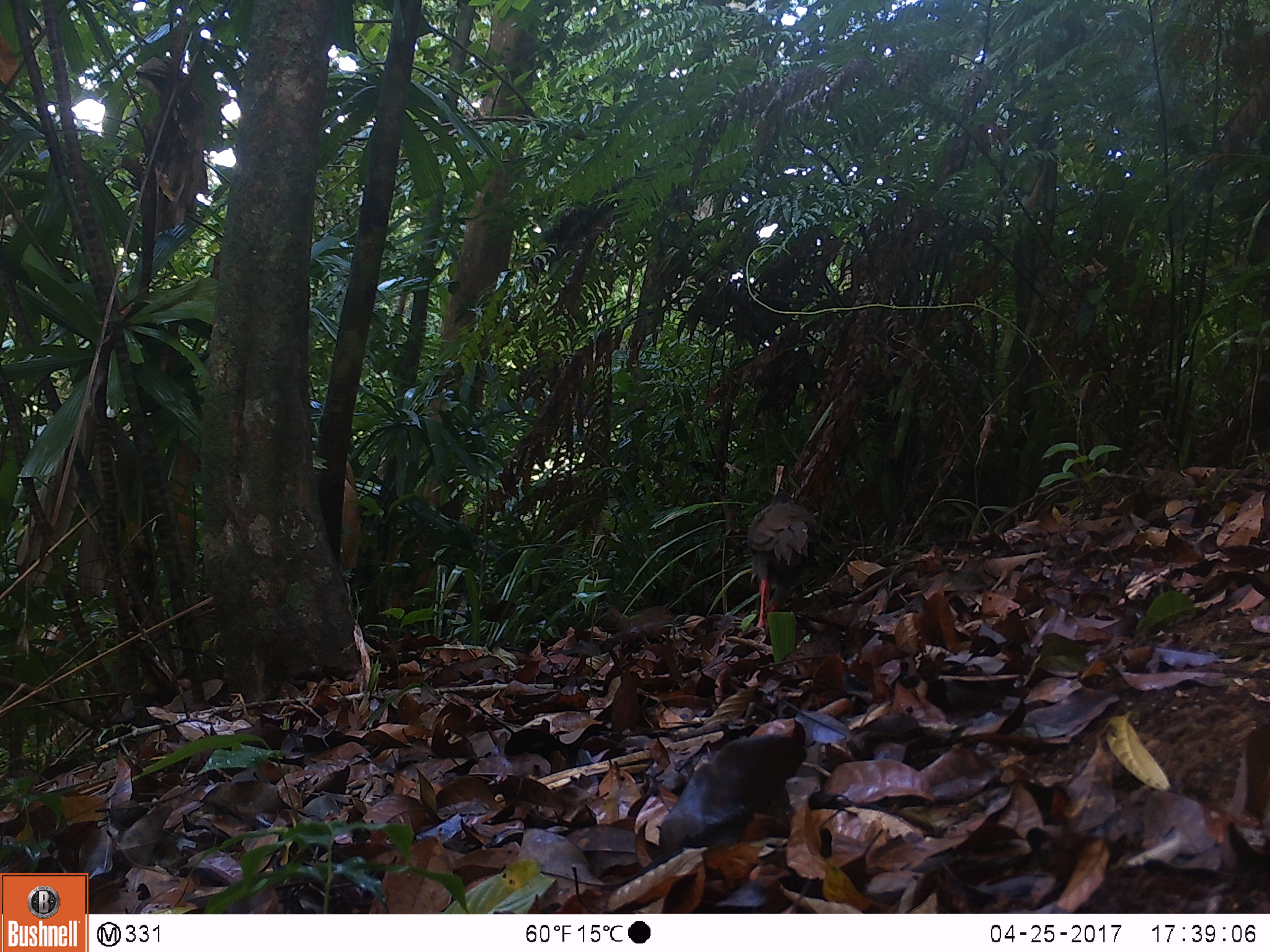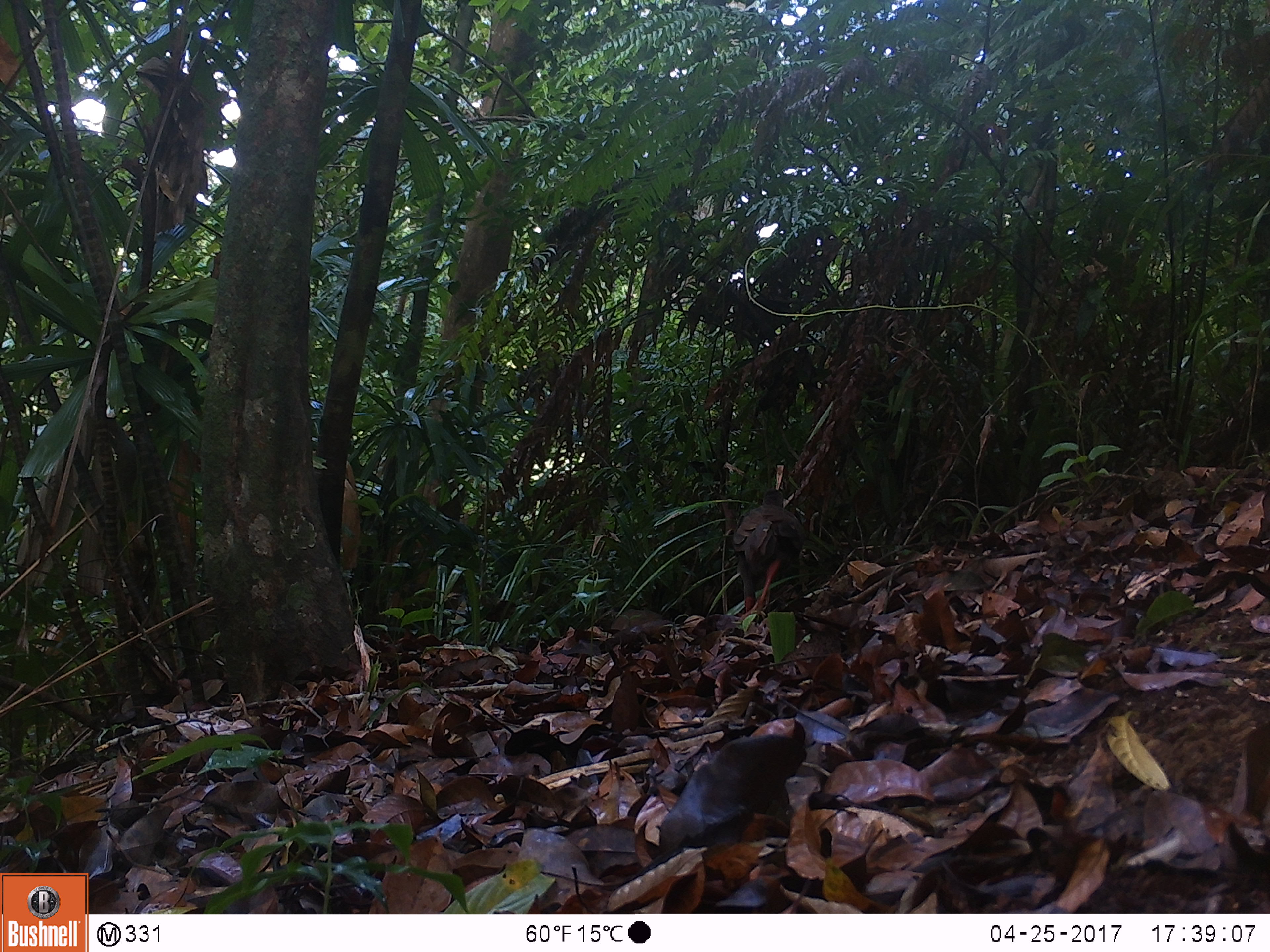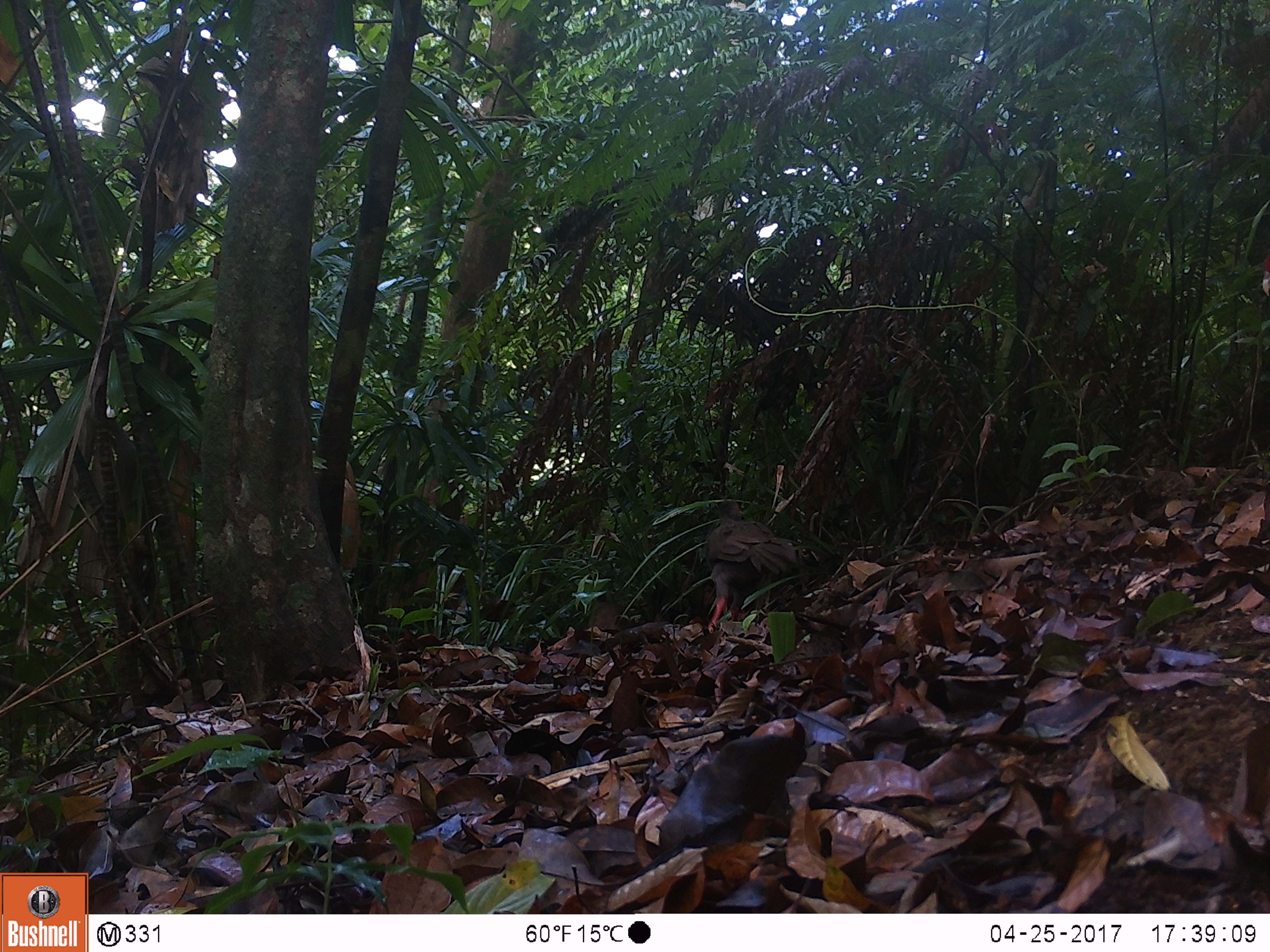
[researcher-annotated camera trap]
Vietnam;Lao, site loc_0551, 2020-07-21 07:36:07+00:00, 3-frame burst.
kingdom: Animalia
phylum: Chordata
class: Aves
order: Galliformes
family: Phasianidae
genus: Lophura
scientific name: Lophura nycthemera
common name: silver pheasant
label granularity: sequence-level